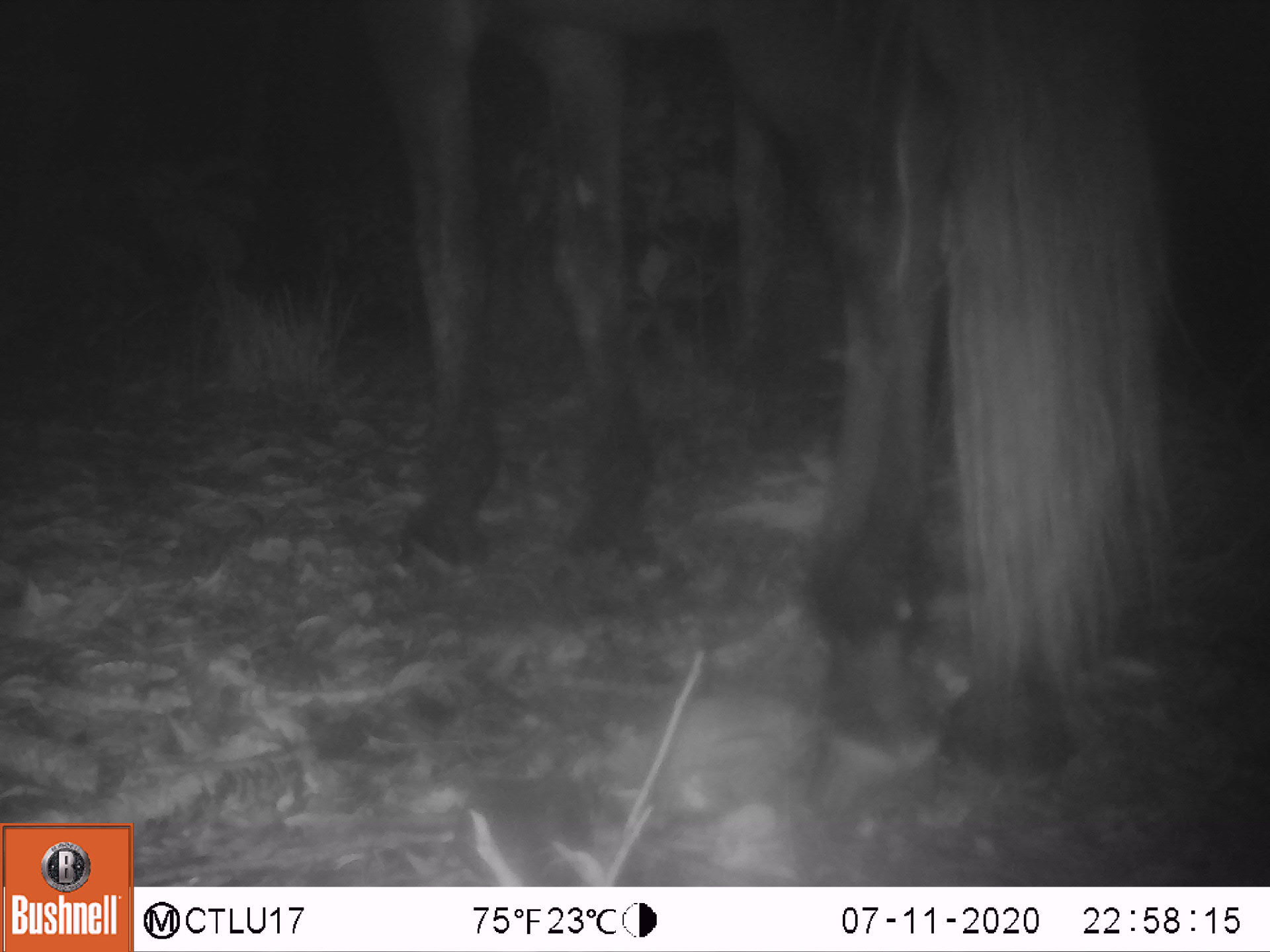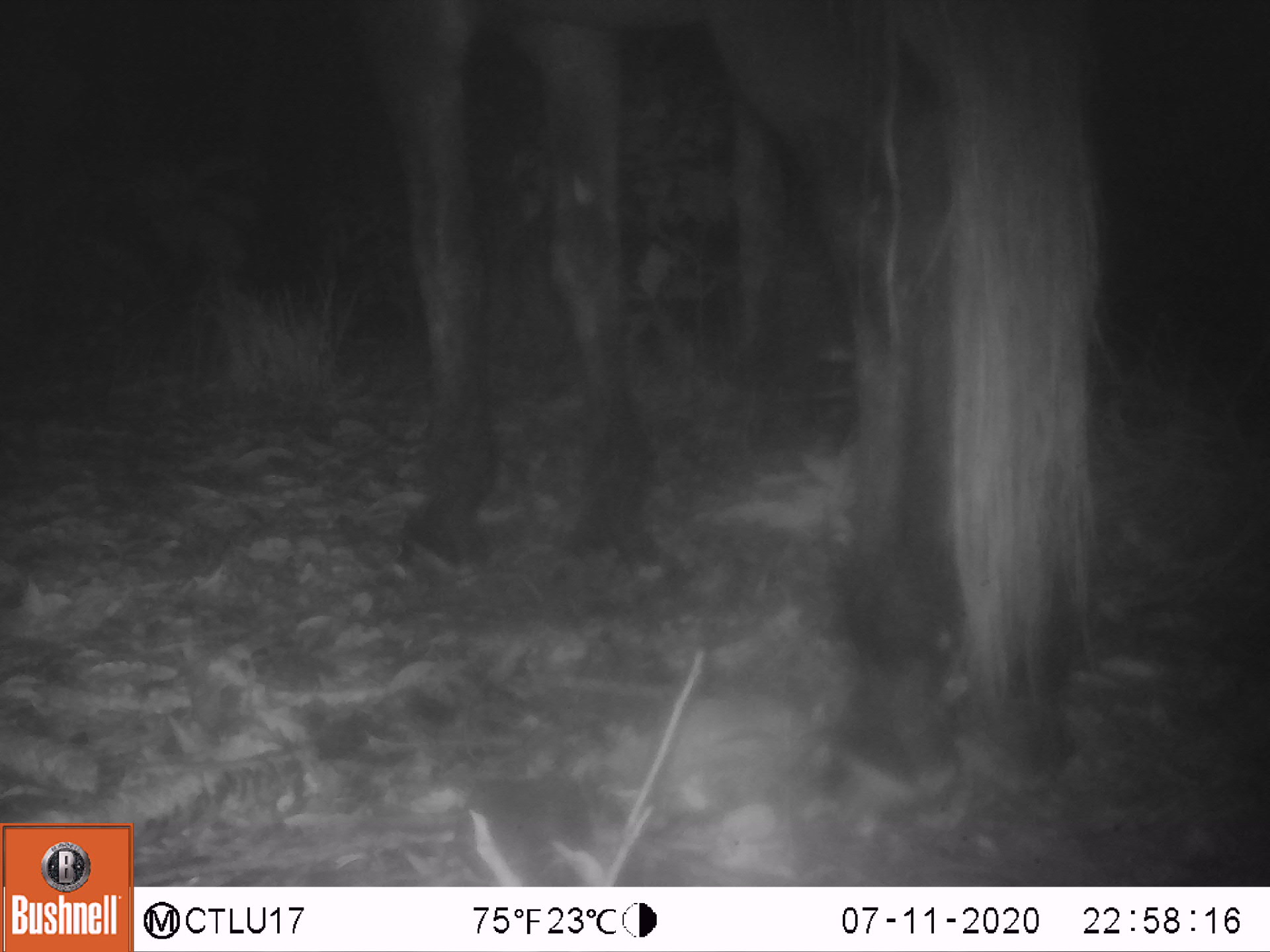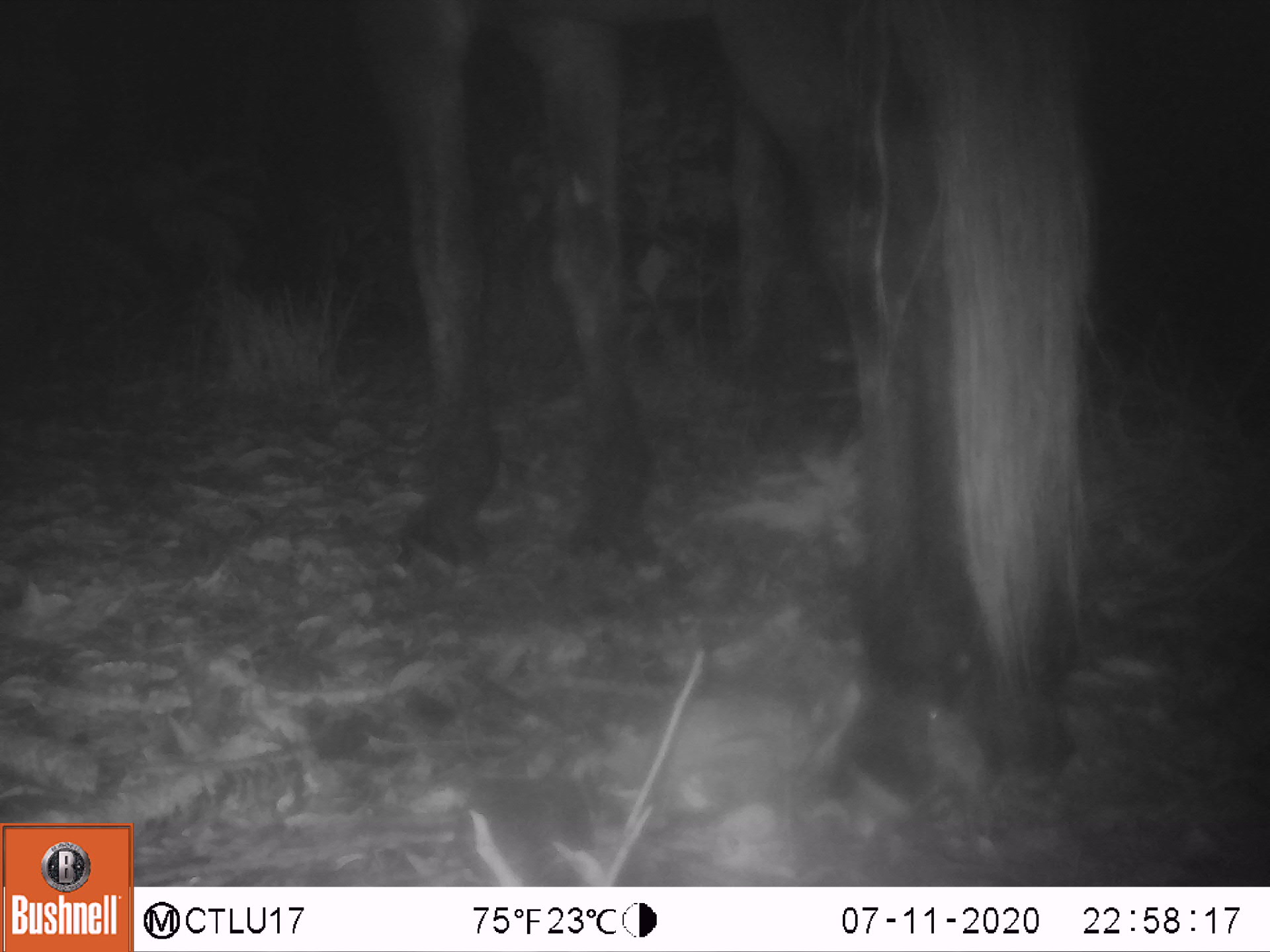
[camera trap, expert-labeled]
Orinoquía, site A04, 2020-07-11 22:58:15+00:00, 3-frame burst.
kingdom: Animalia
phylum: Chordata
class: Mammalia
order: Perissodactyla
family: Equidae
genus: Equus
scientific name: Equus caballus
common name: domestic horse